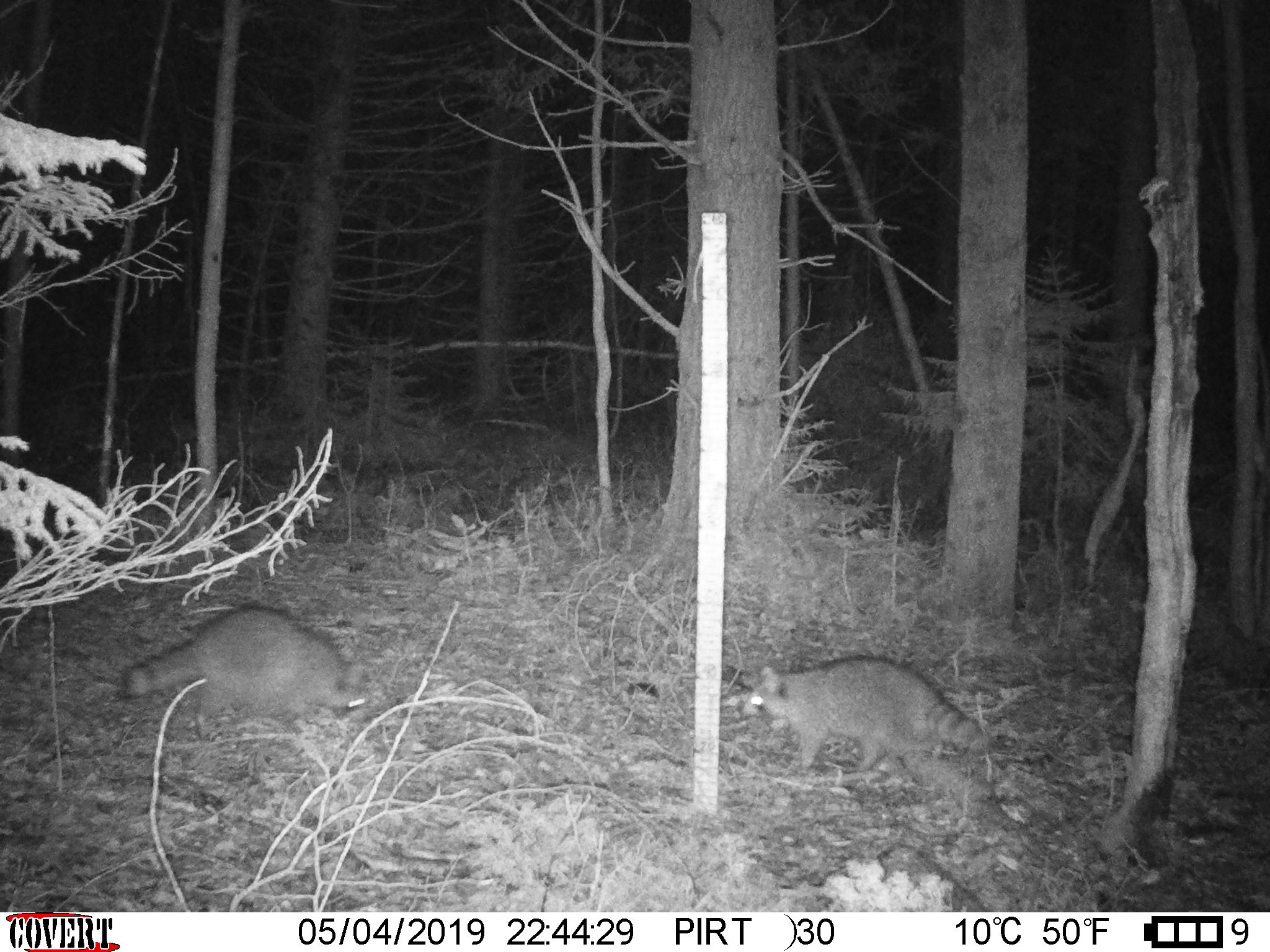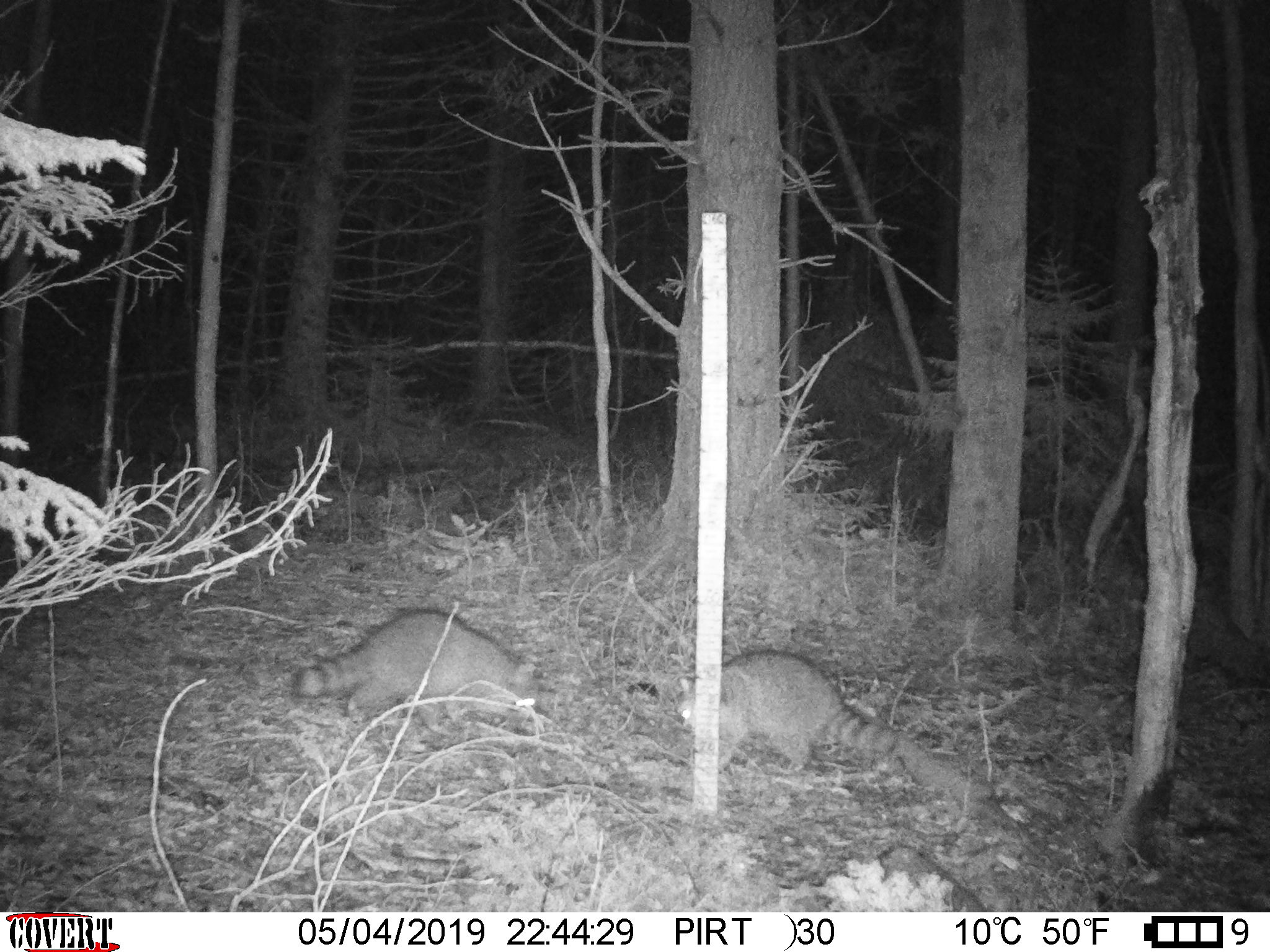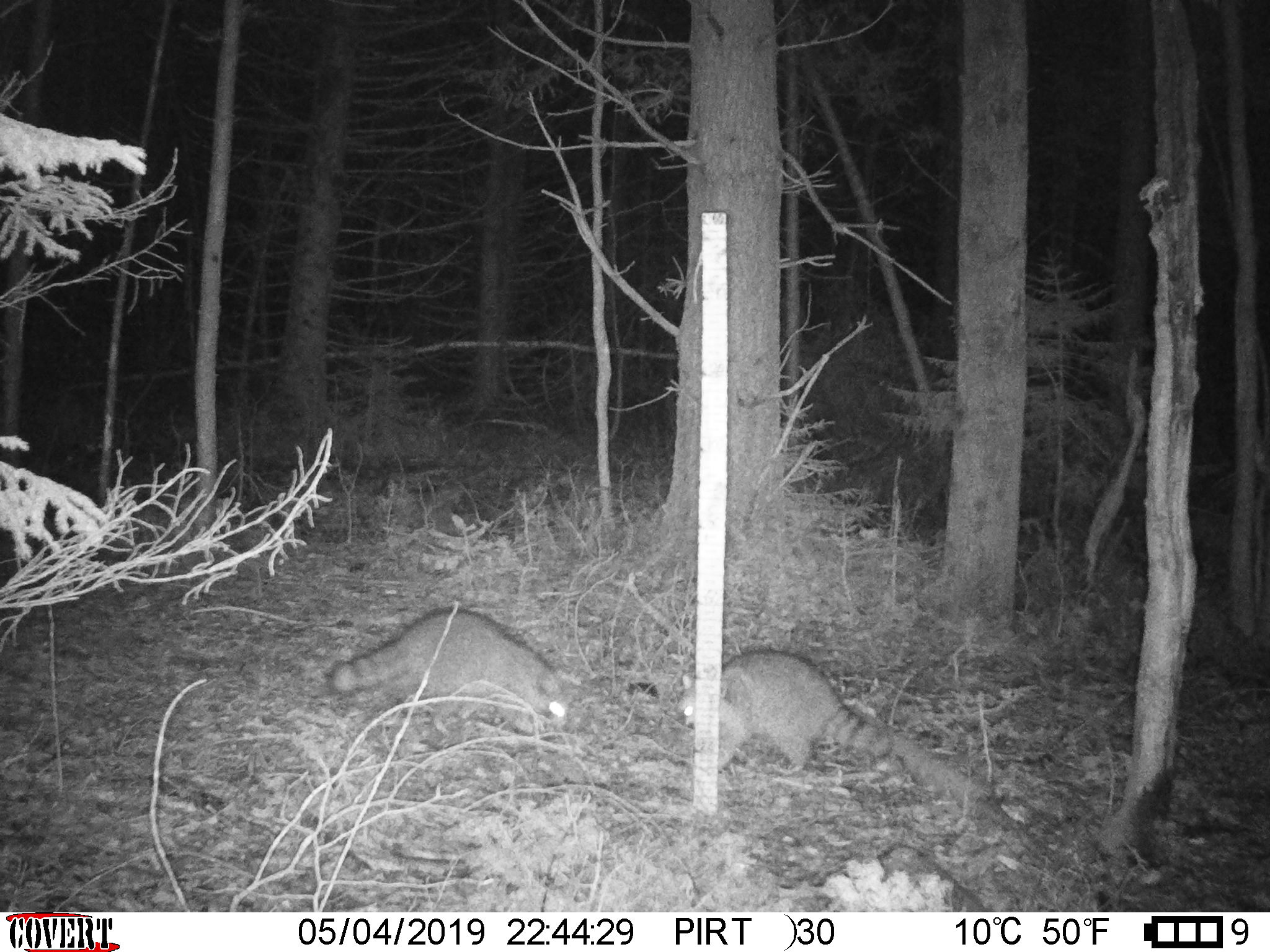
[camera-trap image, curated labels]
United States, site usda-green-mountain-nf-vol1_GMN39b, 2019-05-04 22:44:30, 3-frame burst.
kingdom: Animalia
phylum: Chordata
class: Mammalia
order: Carnivora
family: Procyonidae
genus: Procyon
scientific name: Procyon lotor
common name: raccoon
Raccoon (Procyon lotor).